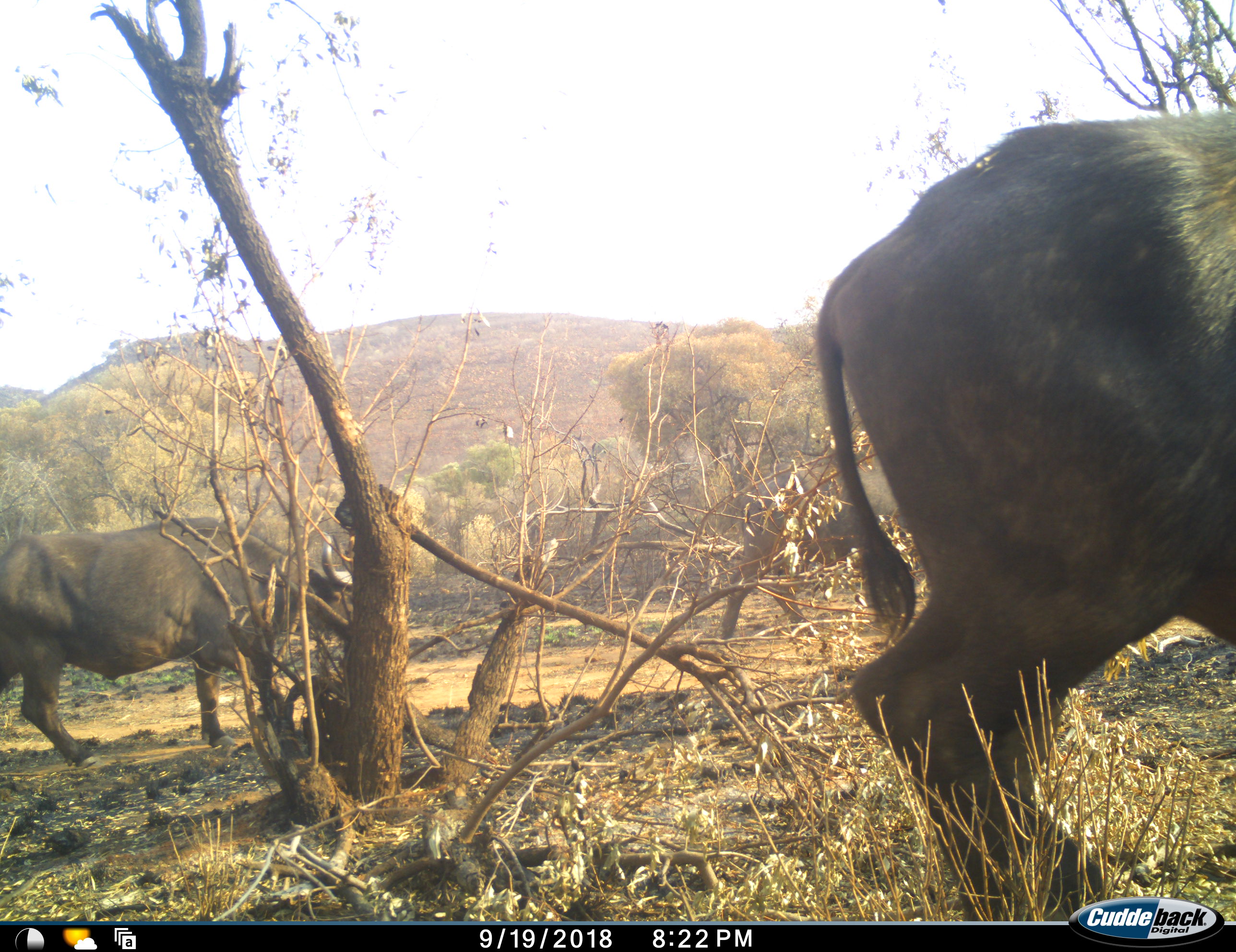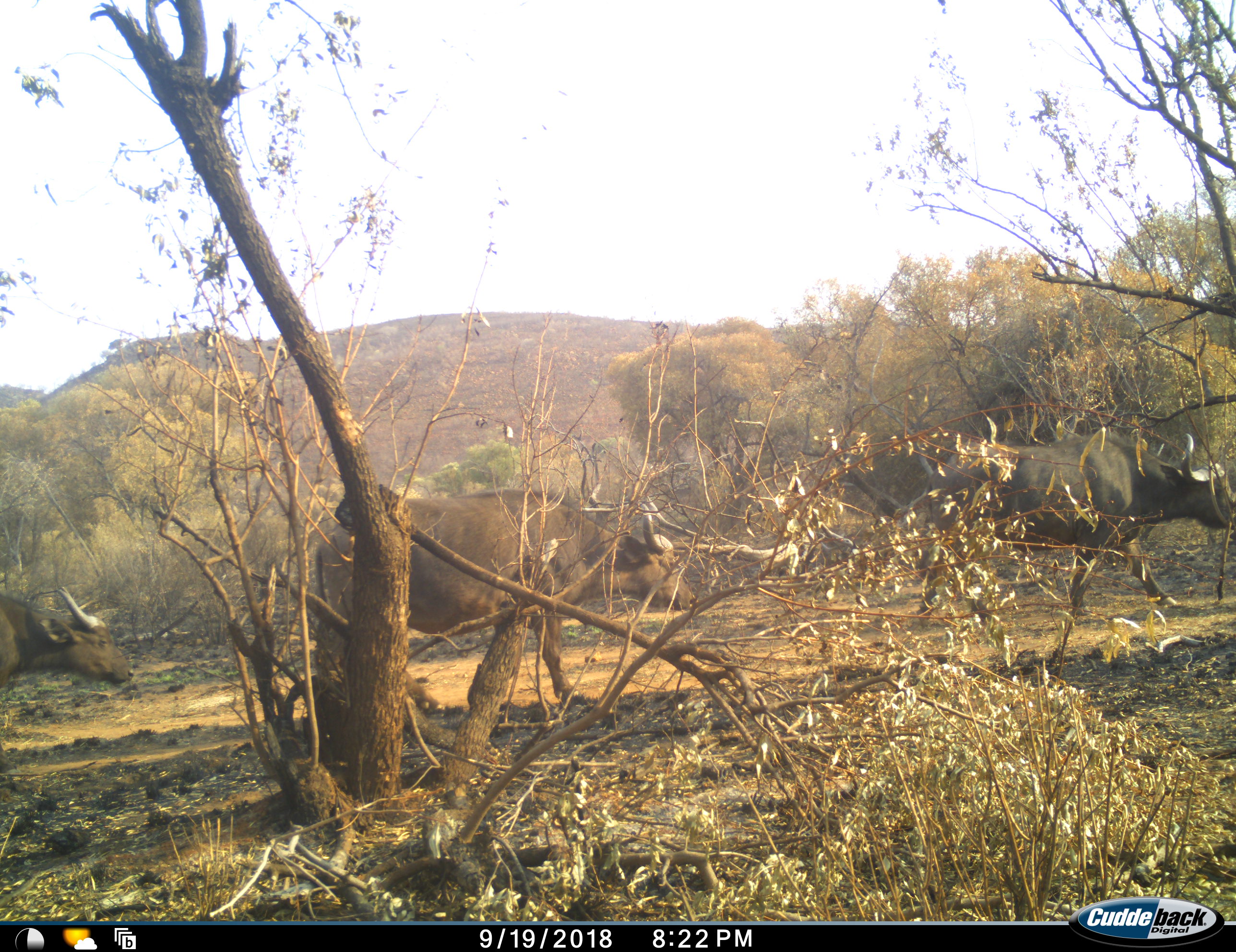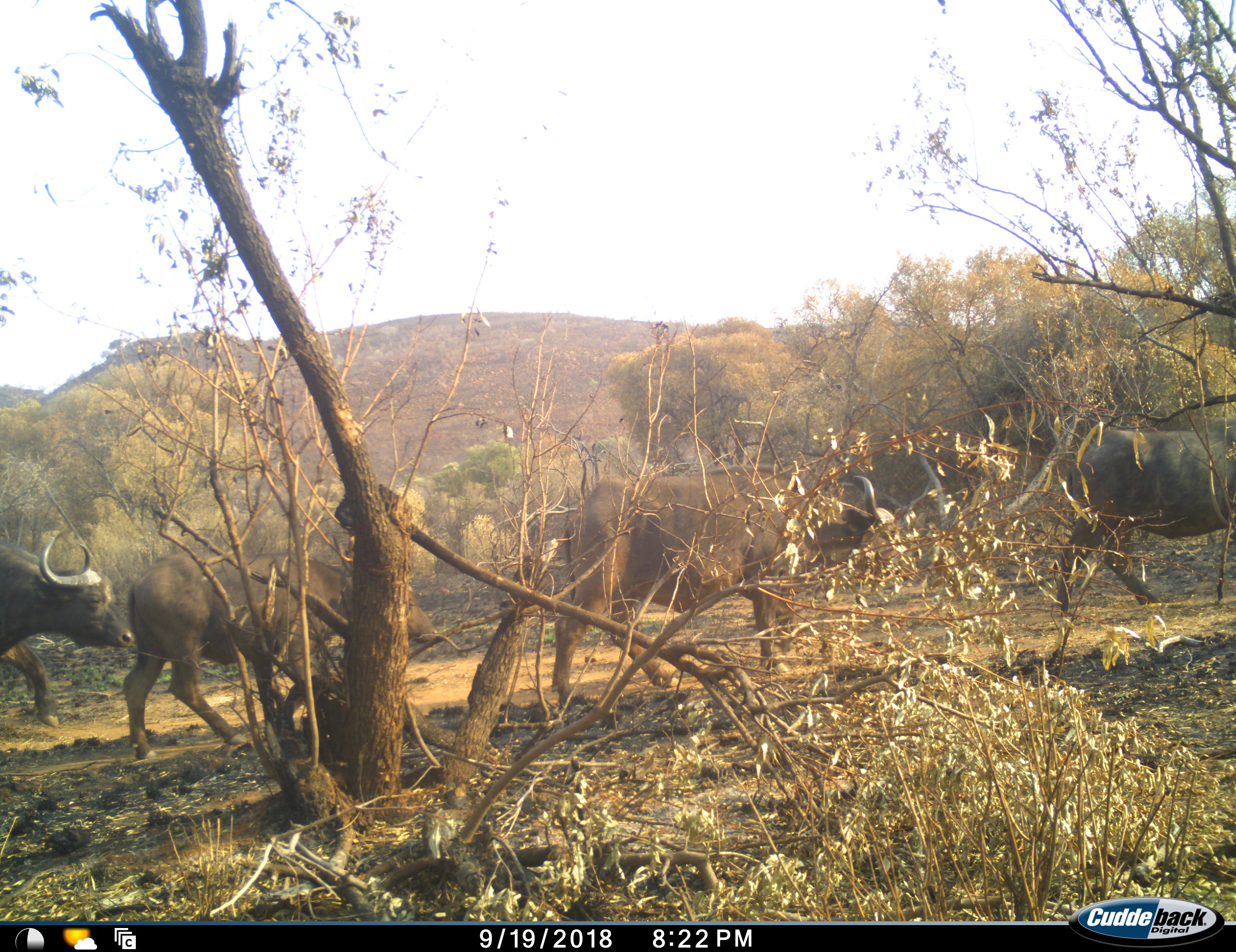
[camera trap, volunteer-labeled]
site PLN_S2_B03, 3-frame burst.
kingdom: Animalia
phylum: Chordata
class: Mammalia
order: Artiodactyla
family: Bovidae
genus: Syncerus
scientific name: Syncerus caffer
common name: african buffalo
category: buffalo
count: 5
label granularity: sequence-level